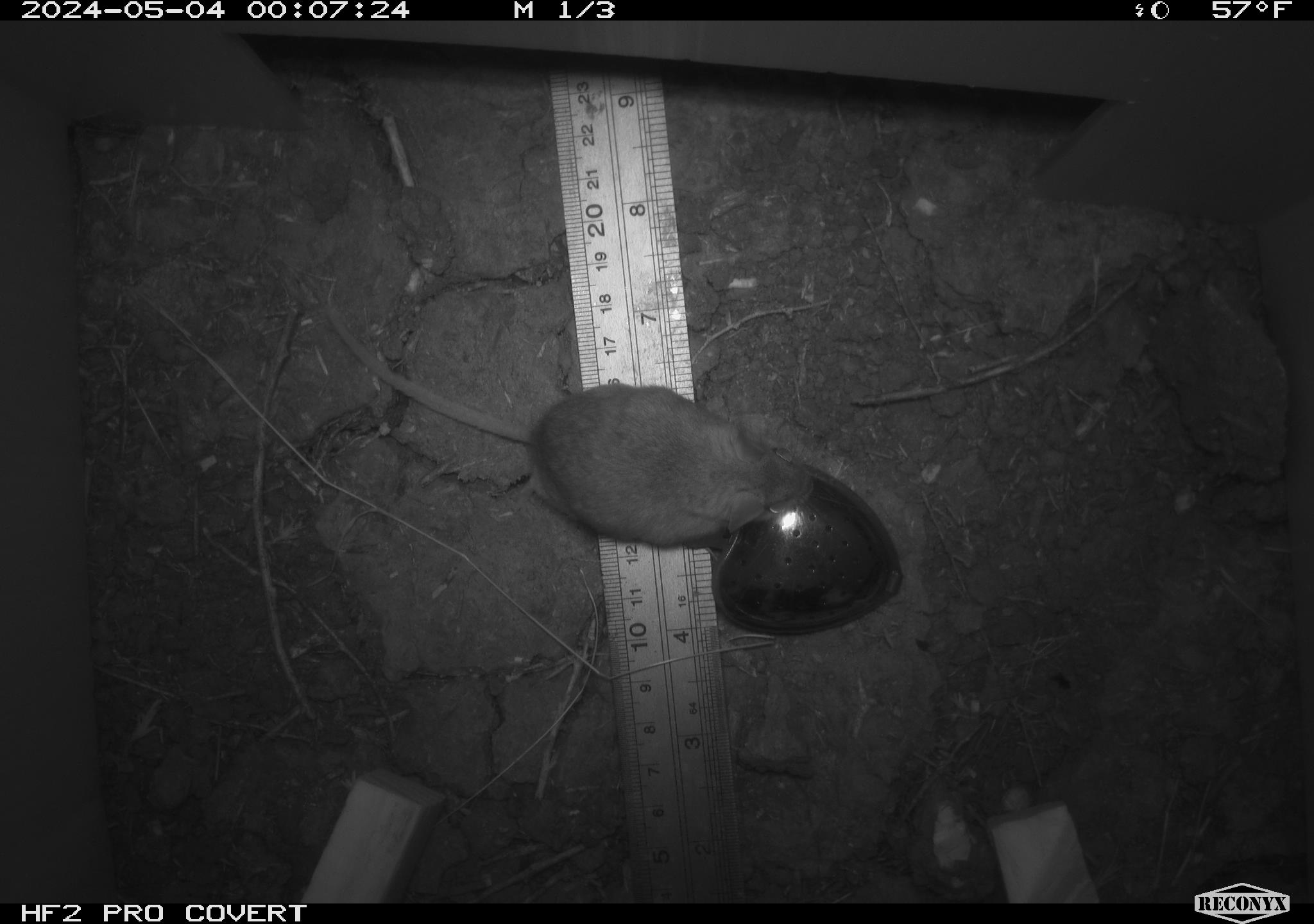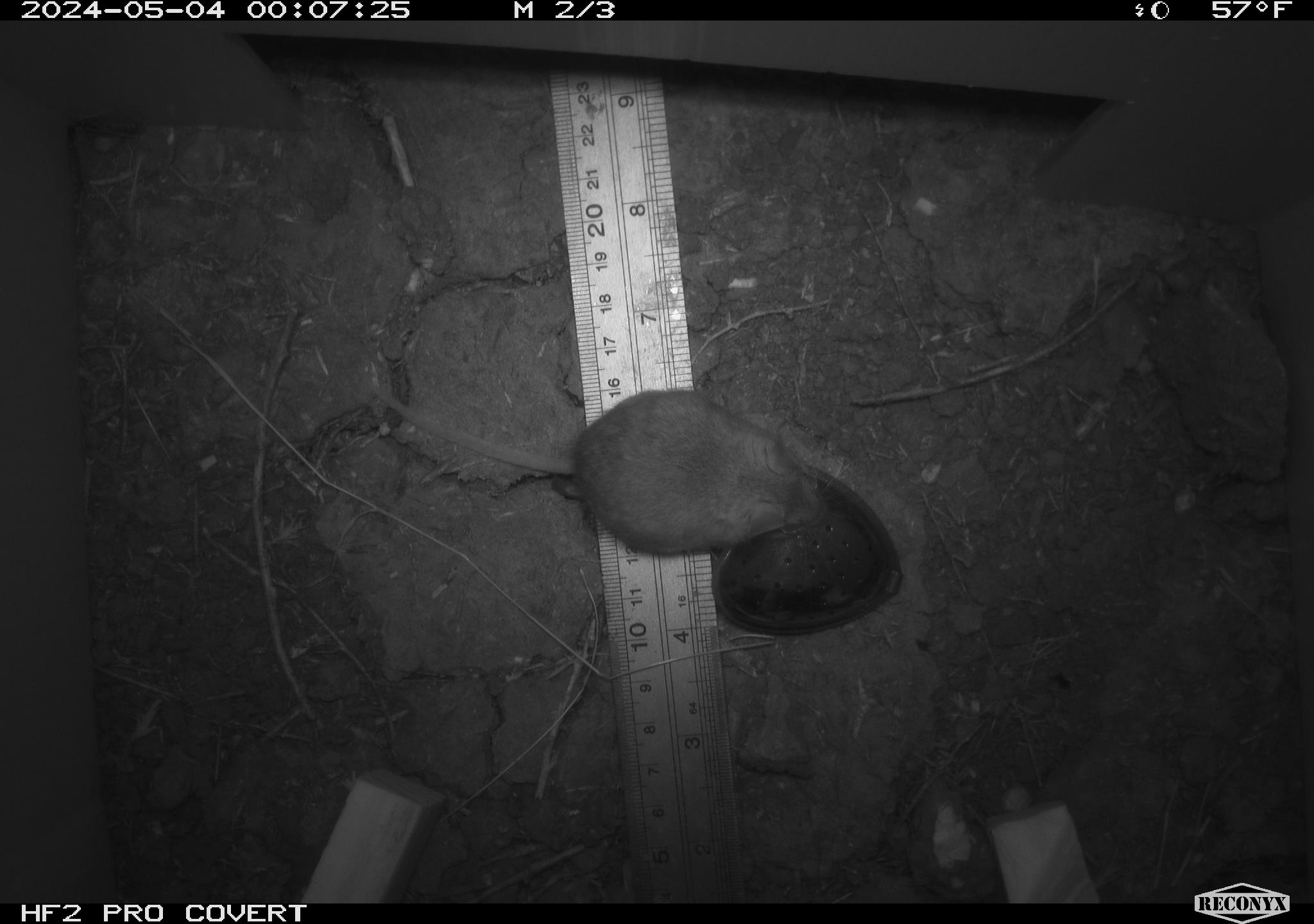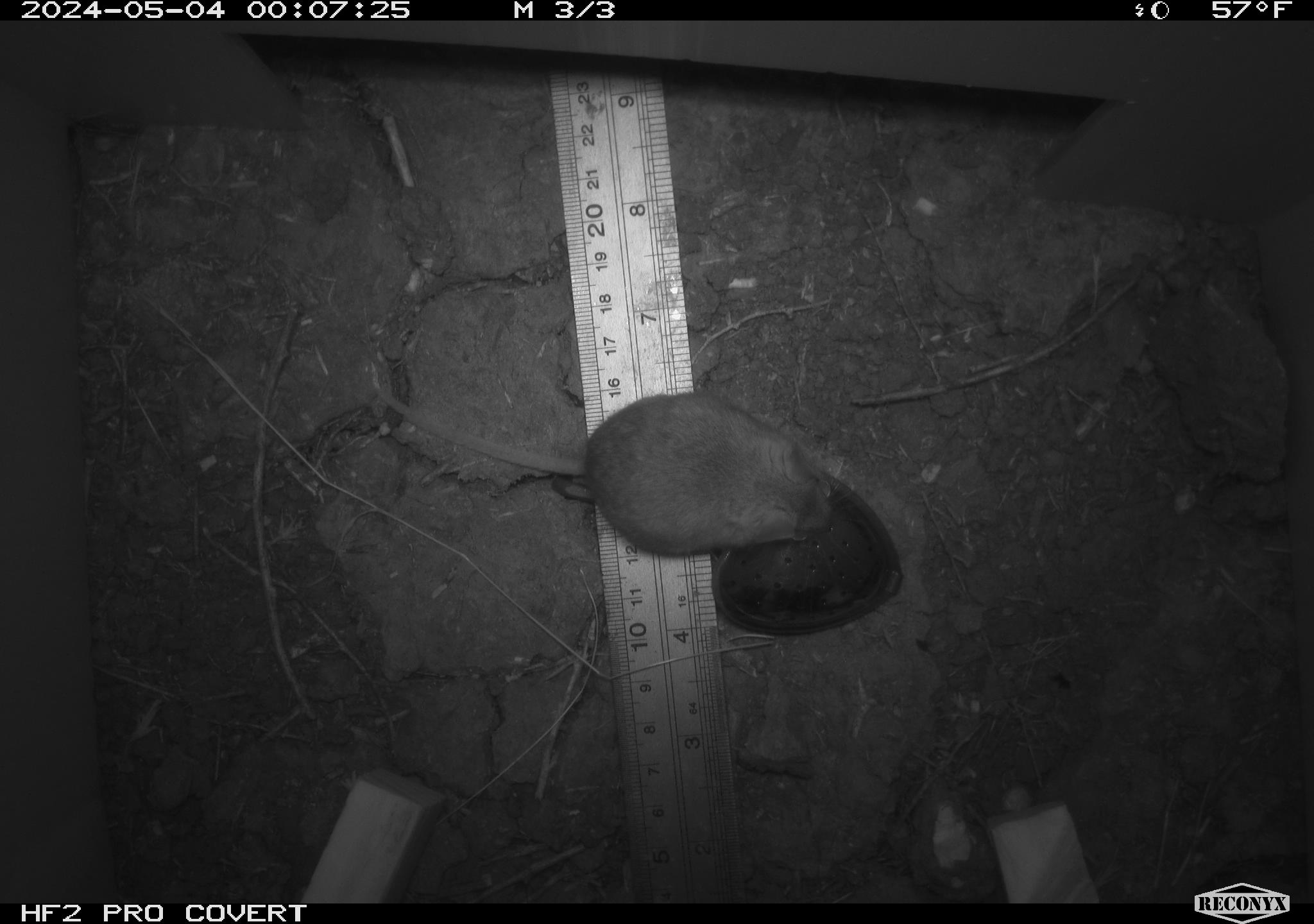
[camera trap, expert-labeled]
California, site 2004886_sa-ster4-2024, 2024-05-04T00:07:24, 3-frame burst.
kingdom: Animalia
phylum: Chordata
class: Mammalia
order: Rodentia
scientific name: Rodentia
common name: mouse species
Mouse species (Rodentia).